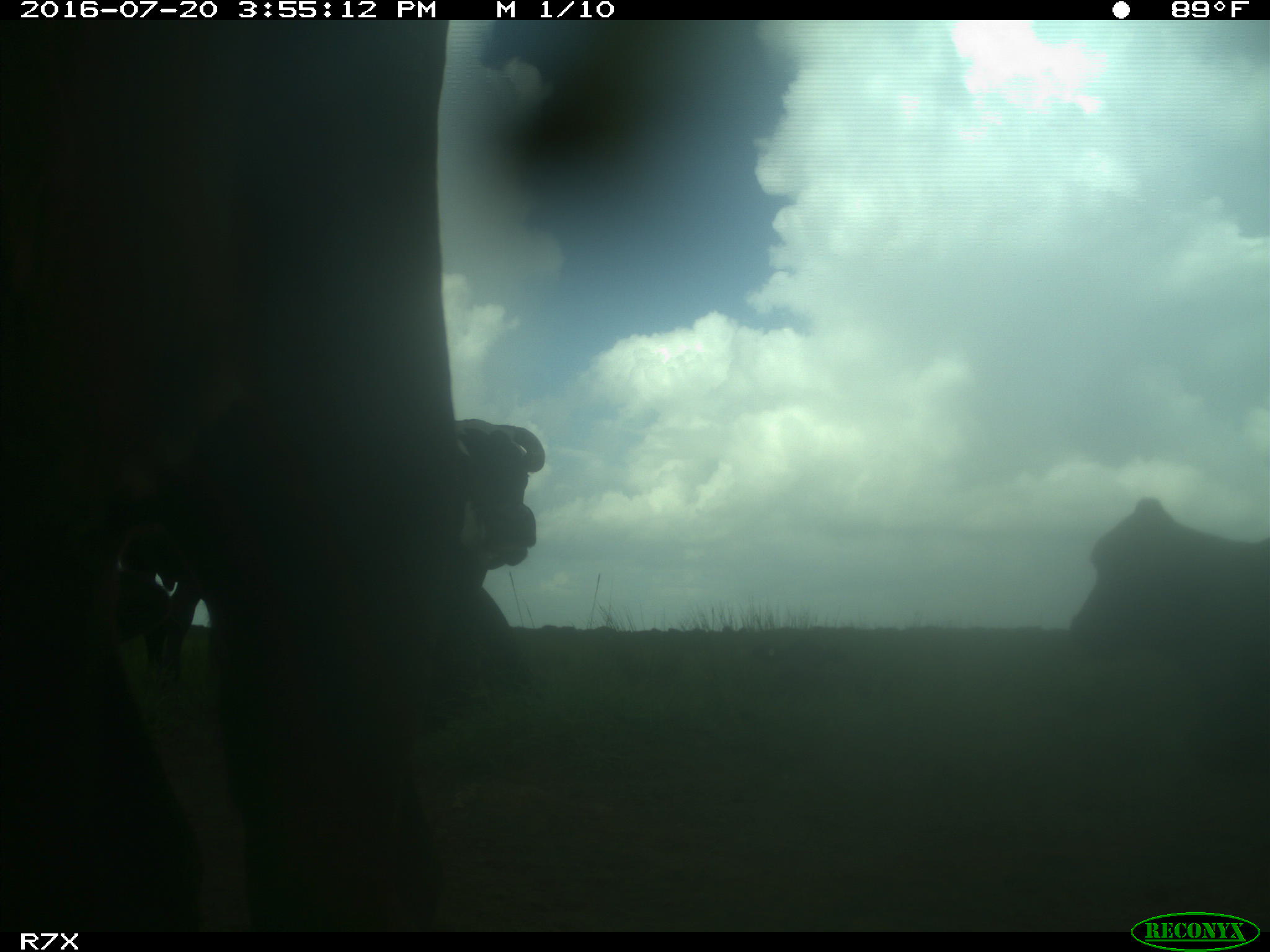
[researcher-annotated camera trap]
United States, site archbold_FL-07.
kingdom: Animalia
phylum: Chordata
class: Mammalia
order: Artiodactyla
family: Bovidae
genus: Bos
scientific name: Bos taurus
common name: domestic cow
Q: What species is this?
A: Bos taurus (domestic cow).